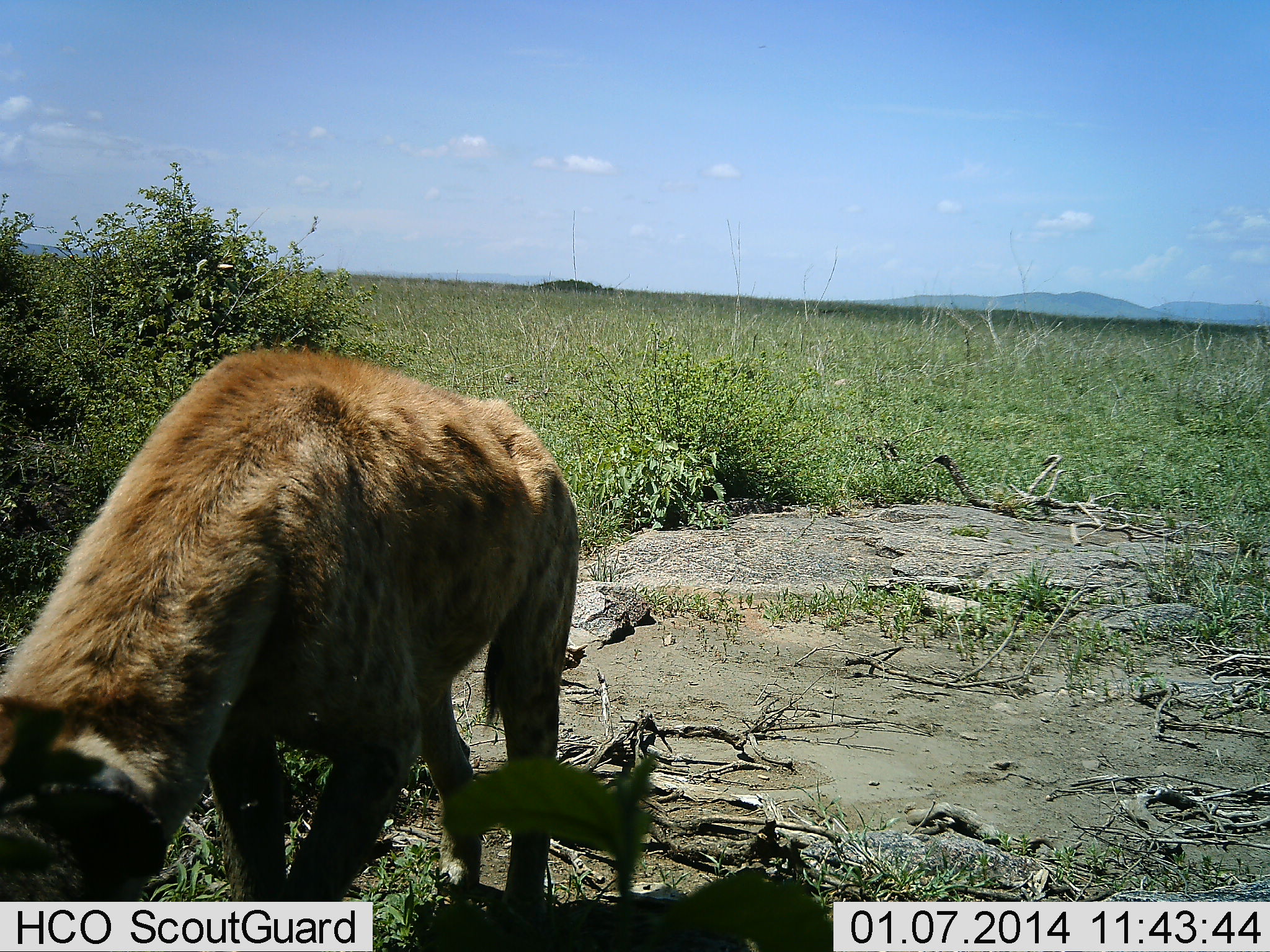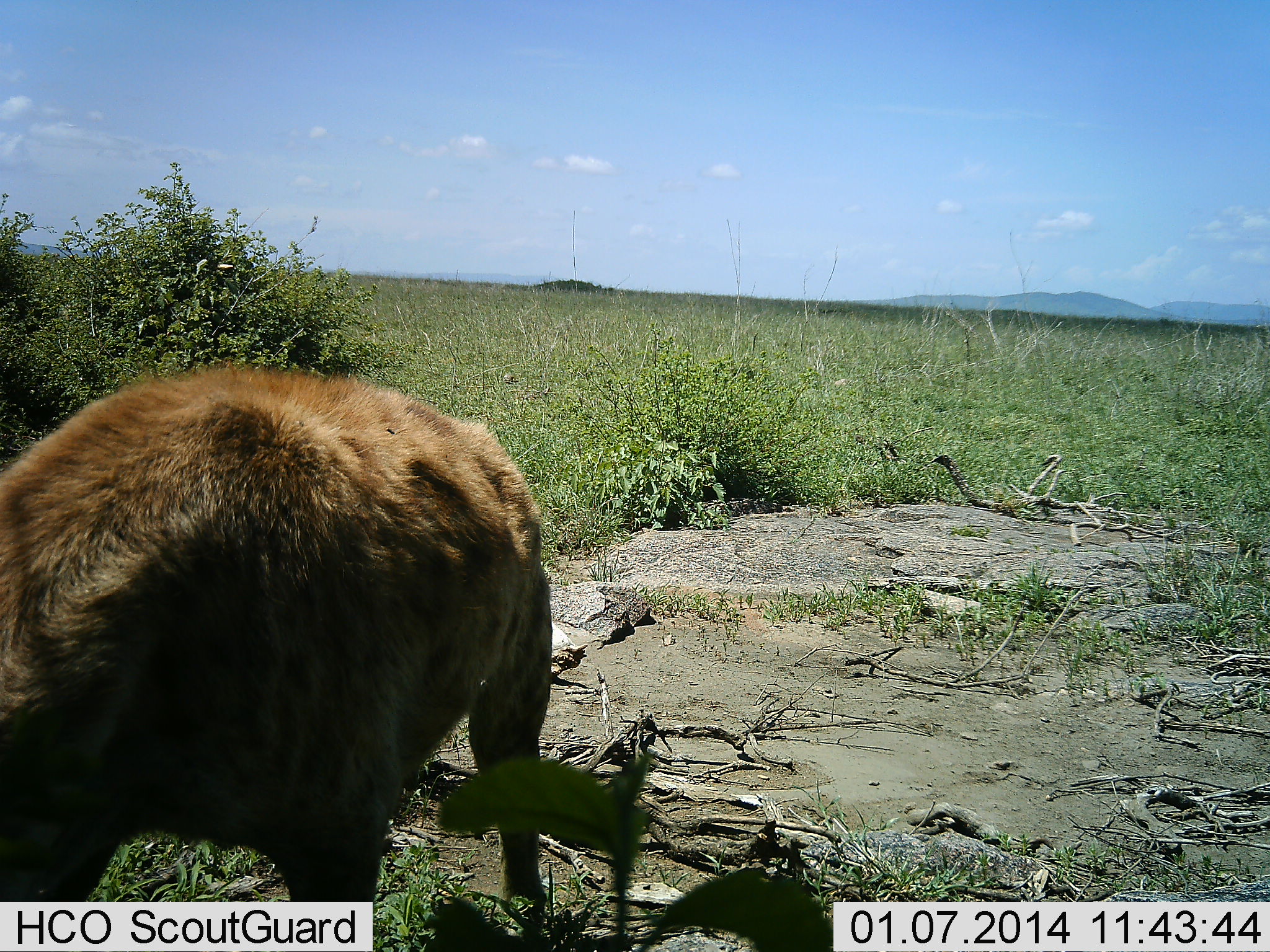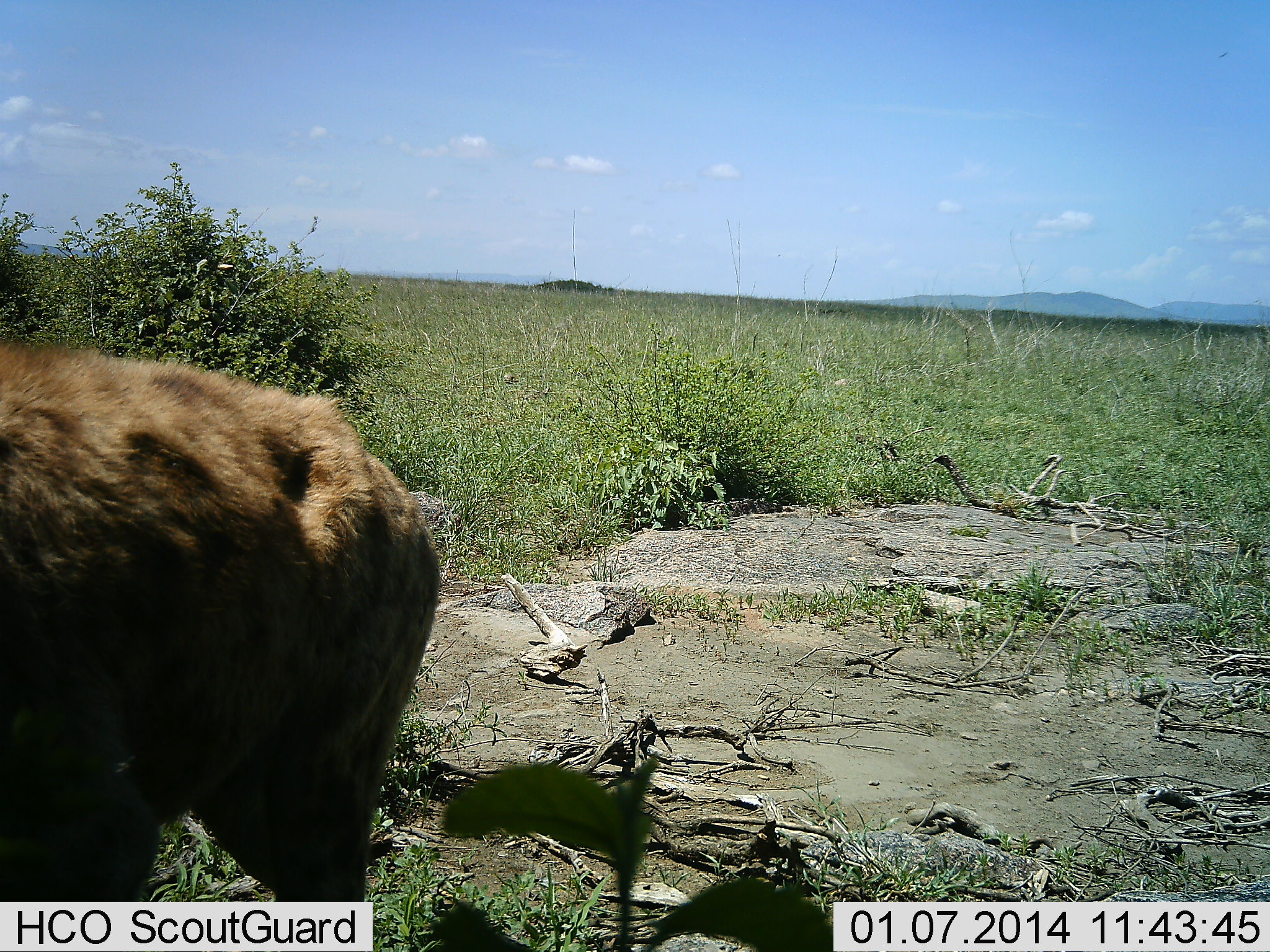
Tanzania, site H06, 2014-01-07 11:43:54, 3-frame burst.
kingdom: Animalia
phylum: Chordata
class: Mammalia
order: Carnivora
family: Hyaenidae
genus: Crocuta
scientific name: Crocuta crocuta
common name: spotted hyena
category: hyenaspotted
Hyenaspotted (spotted hyena) (Crocuta crocuta), count 1. Behavior (volunteer vote fractions): standing 20%, resting 0%, moving 70%, interacting 0%. Young present (vote fraction): 0%. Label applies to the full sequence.